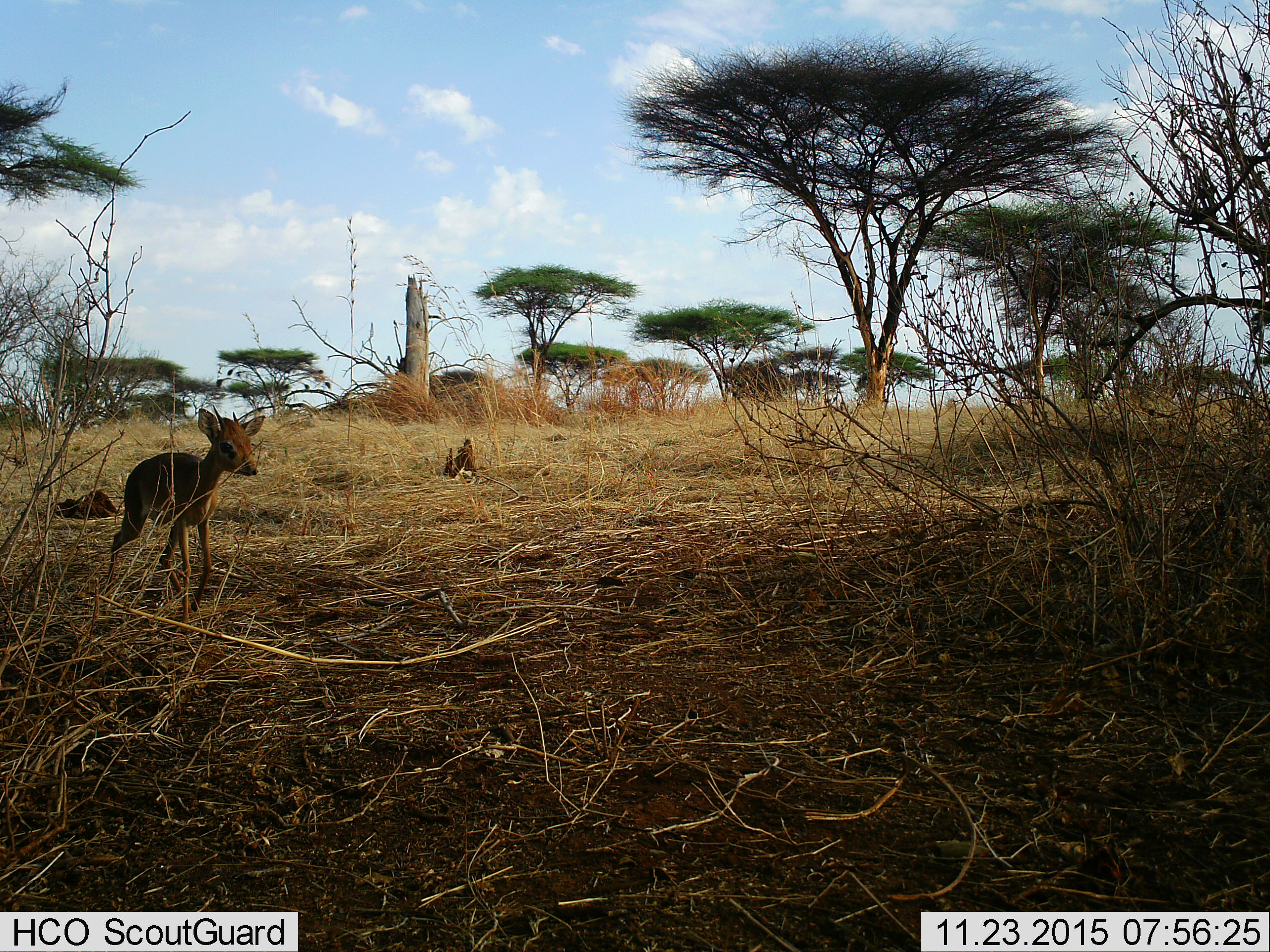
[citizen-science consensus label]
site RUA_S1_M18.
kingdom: Animalia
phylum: Chordata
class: Mammalia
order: Artiodactyla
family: Bovidae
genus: Madoqua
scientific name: Madoqua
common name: dik-dik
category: dikdik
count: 1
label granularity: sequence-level